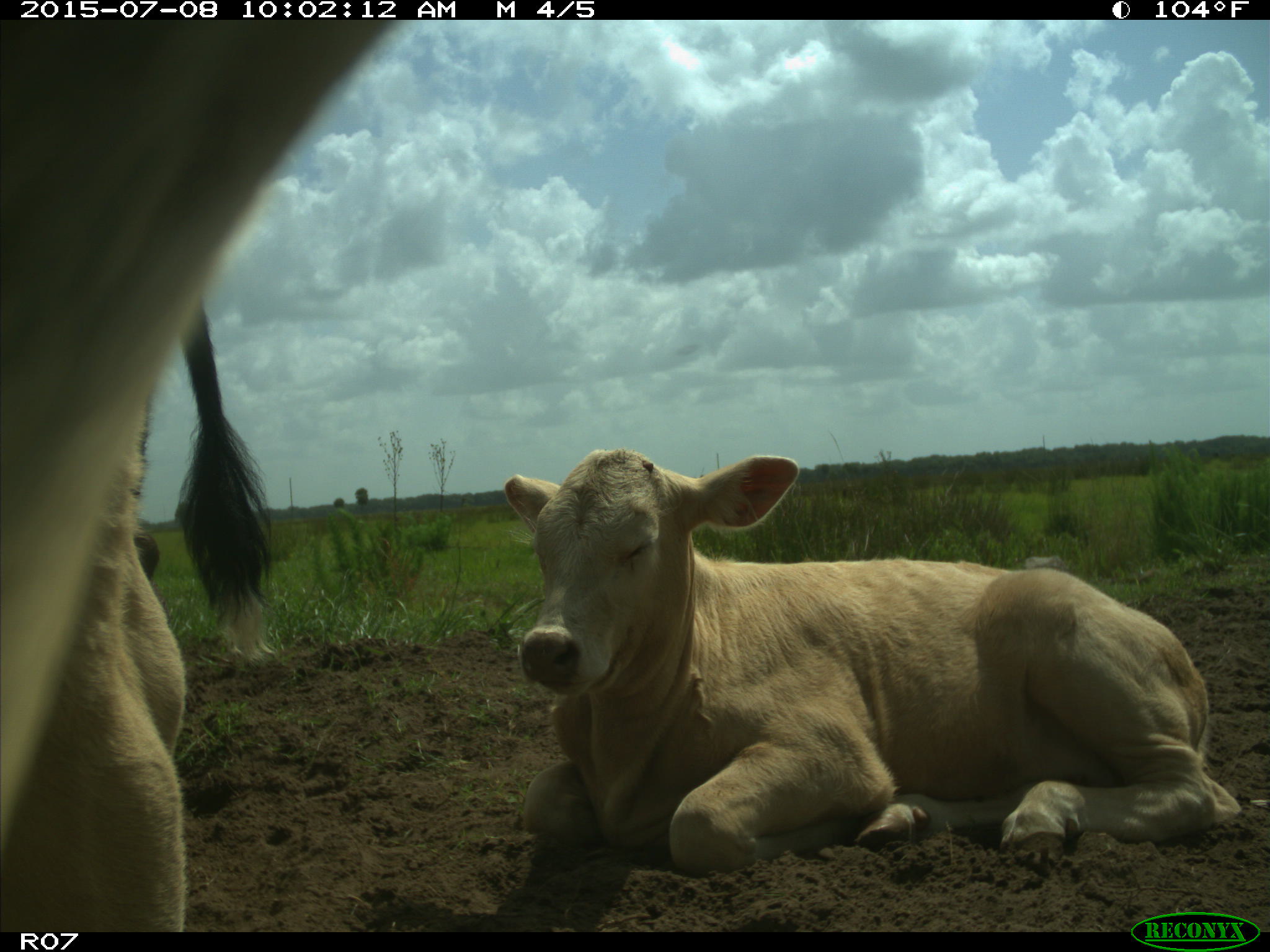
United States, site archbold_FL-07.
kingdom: Animalia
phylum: Chordata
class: Mammalia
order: Artiodactyla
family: Bovidae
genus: Bos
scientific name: Bos taurus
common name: domestic cow